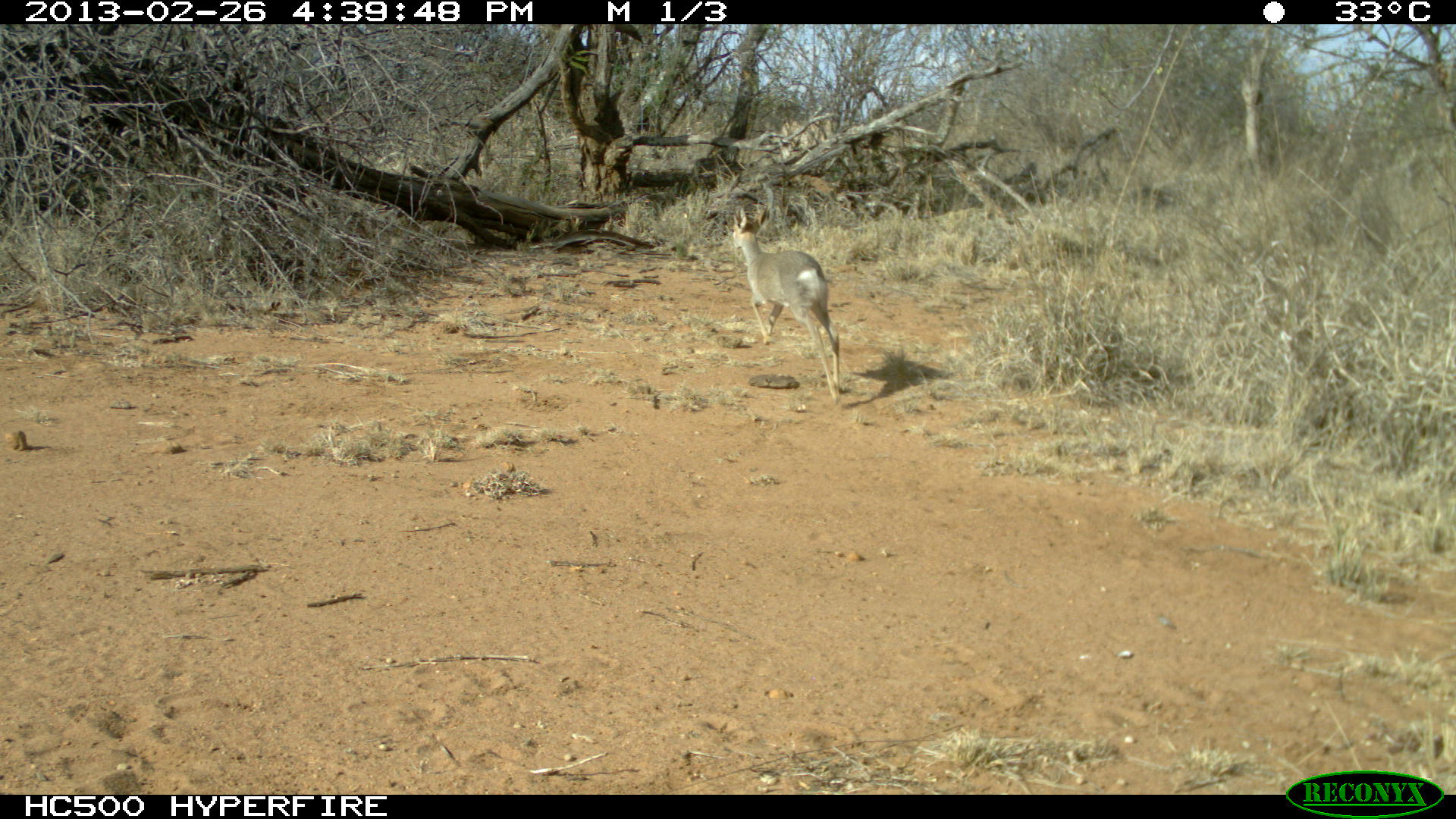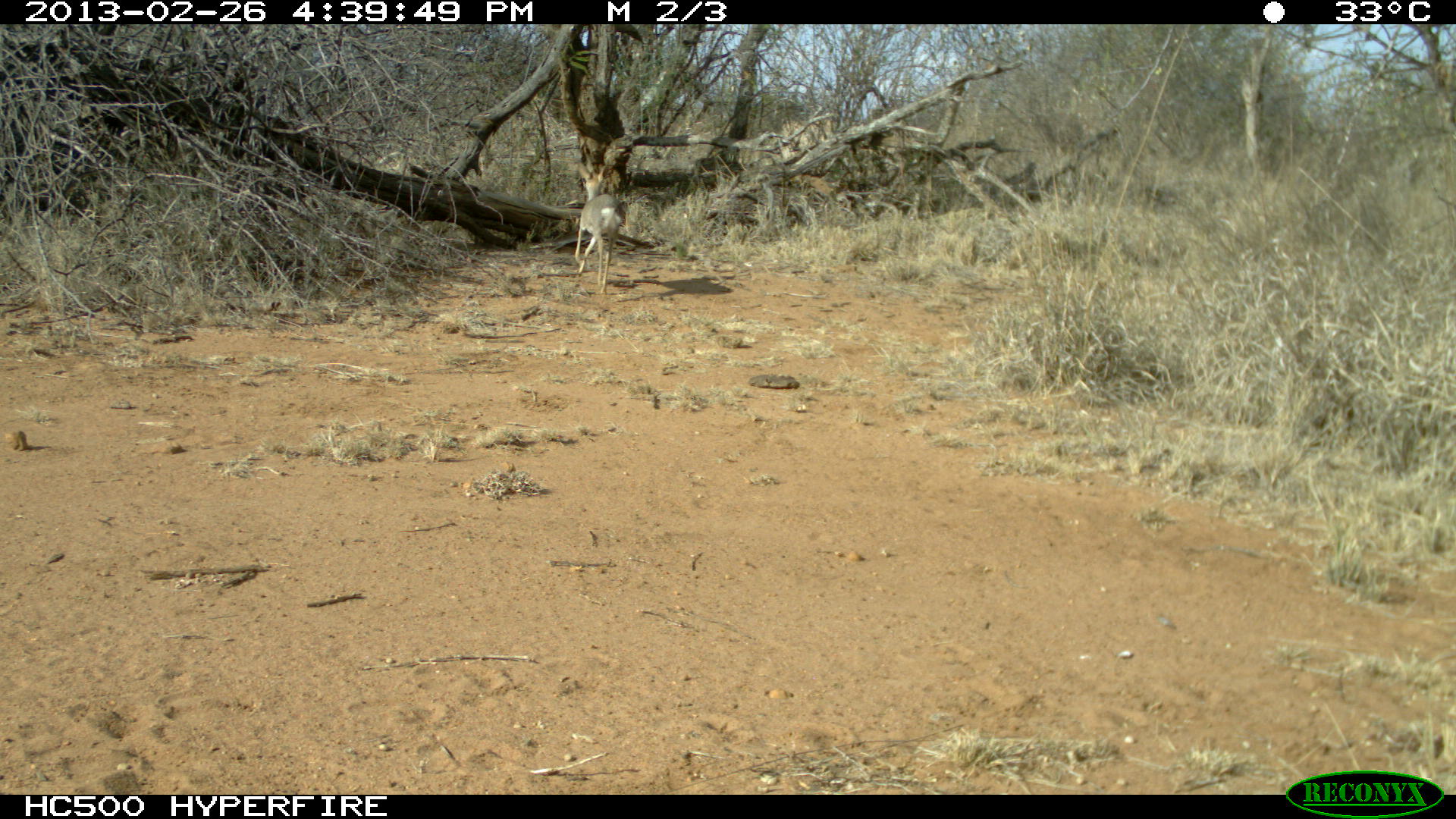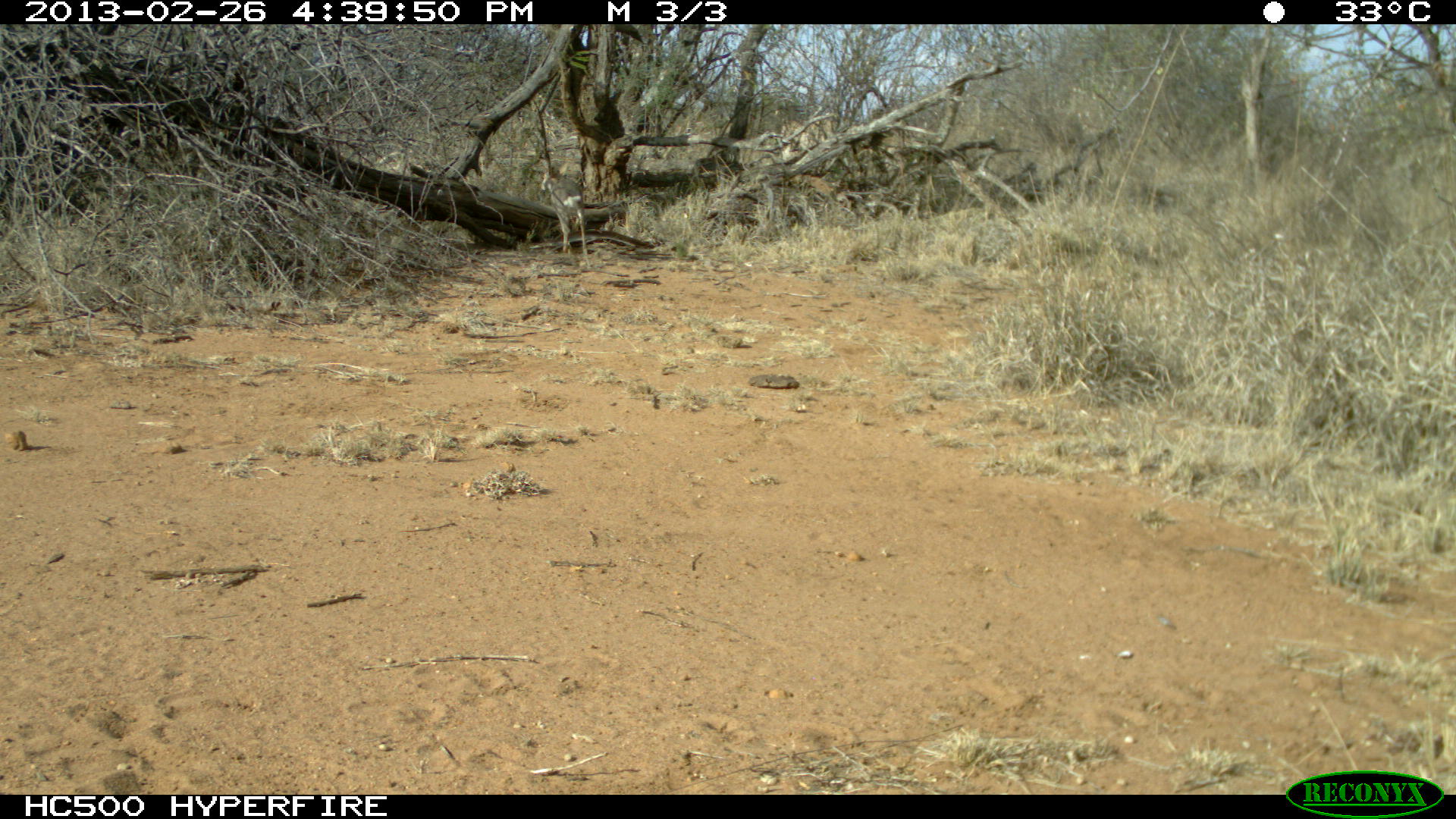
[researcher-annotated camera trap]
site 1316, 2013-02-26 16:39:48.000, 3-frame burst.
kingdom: Animalia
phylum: Chordata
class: Mammalia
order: Artiodactyla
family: Bovidae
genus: Madoqua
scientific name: Madoqua guentheri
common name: günther's dik-dik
Madoqua guentheri (günther's dik-dik), count 1.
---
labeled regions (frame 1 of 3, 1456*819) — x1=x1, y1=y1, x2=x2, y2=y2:
madoqua guentheri: x1=730, y1=201, x2=847, y2=400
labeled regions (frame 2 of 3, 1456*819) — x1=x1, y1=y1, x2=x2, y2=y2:
madoqua guentheri: x1=573, y1=160, x2=626, y2=296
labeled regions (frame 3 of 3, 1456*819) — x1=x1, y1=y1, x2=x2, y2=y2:
madoqua guentheri: x1=540, y1=165, x2=588, y2=256